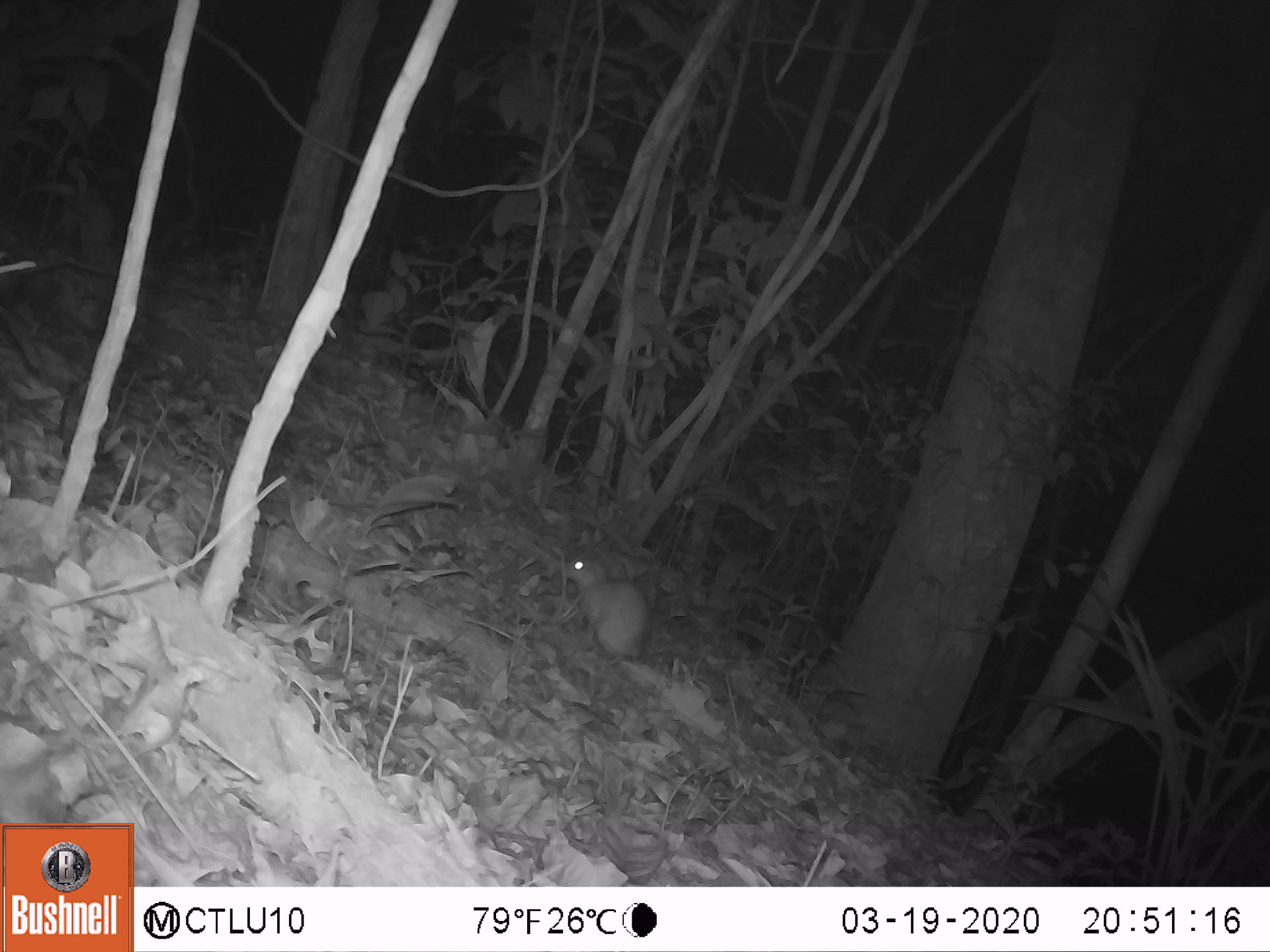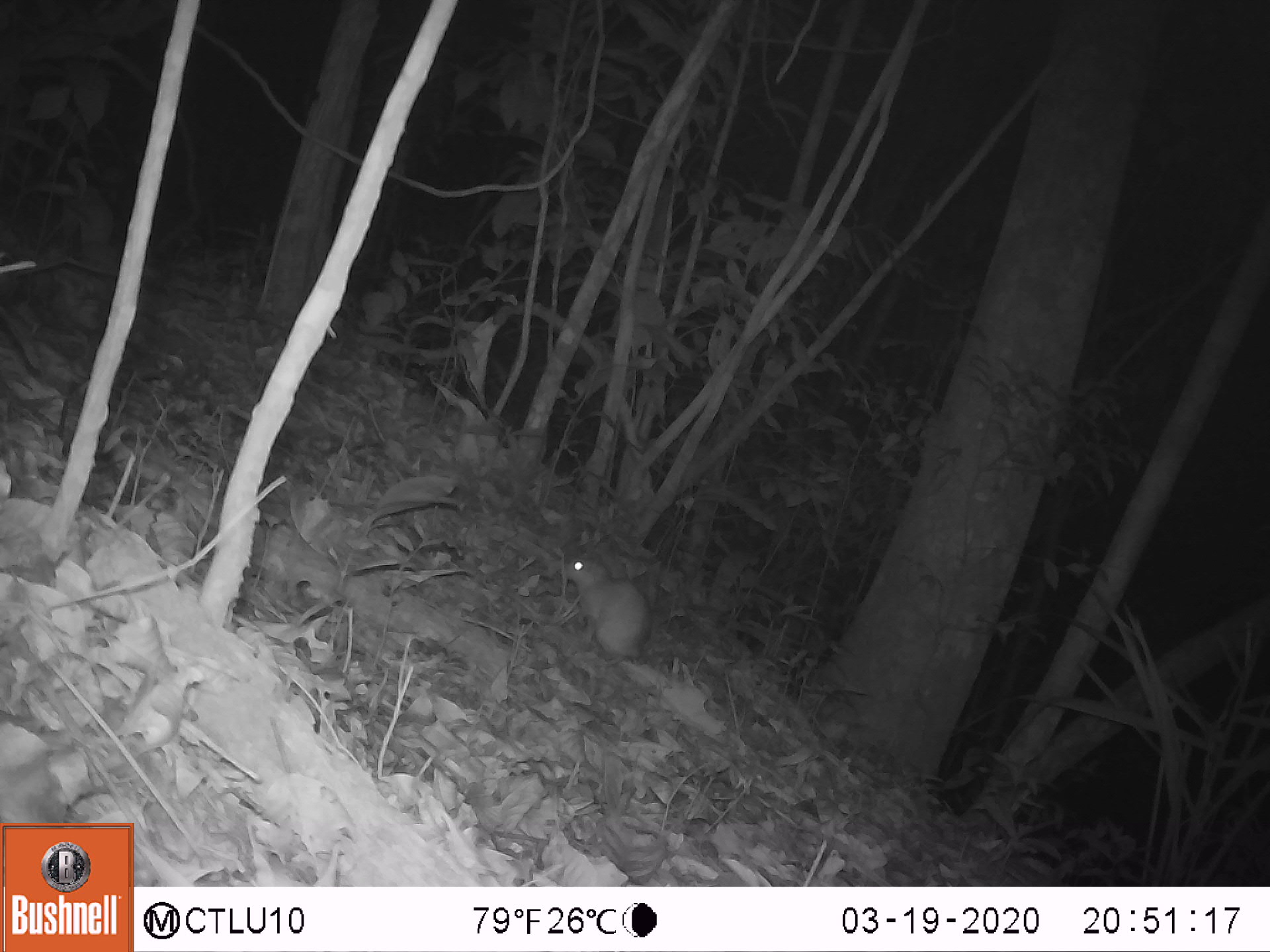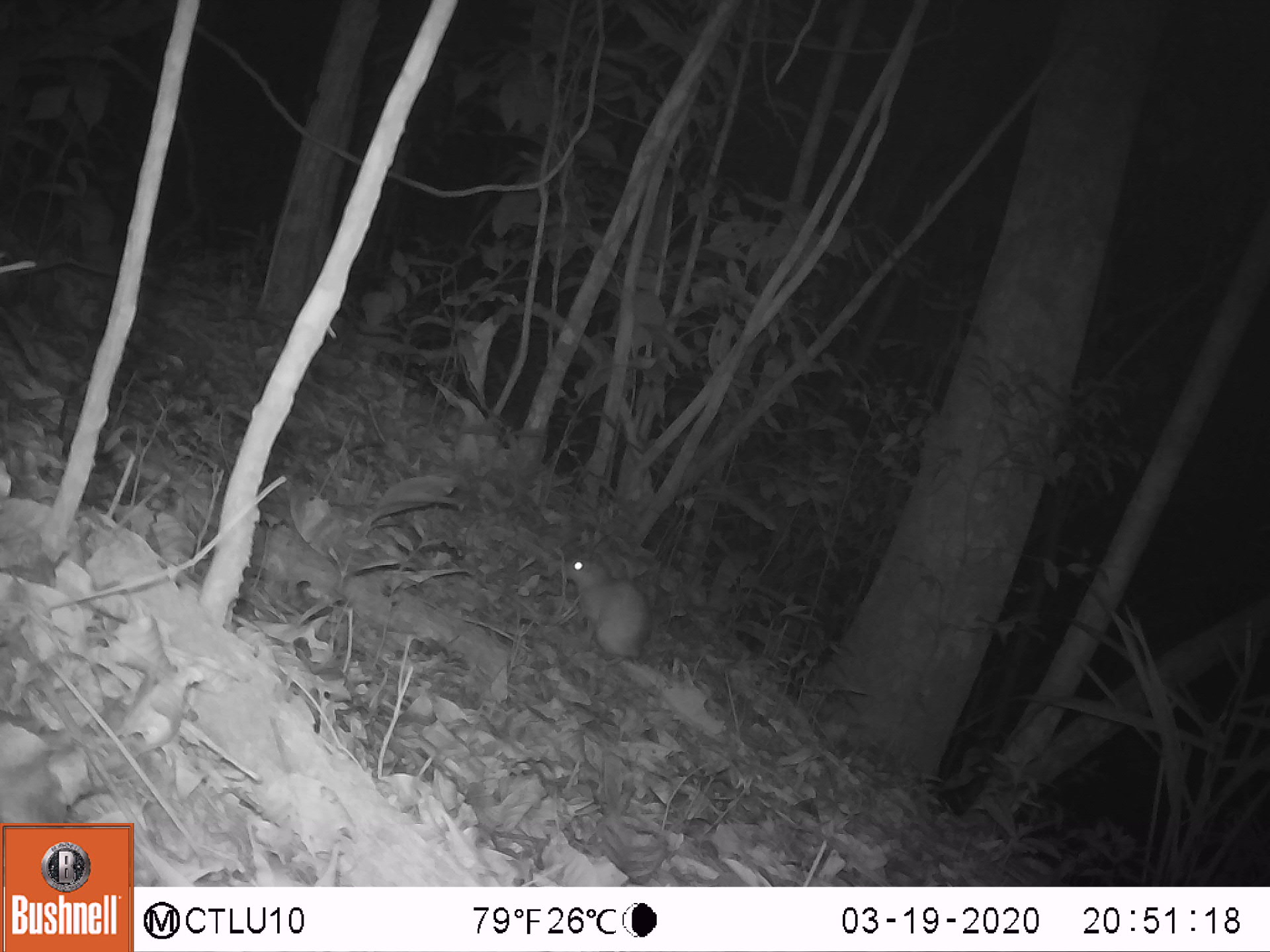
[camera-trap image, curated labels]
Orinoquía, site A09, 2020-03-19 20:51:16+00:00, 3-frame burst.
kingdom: Animalia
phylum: Chordata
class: Mammalia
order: Rodentia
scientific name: Rodentia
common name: rodent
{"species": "rodent (Rodentia)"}